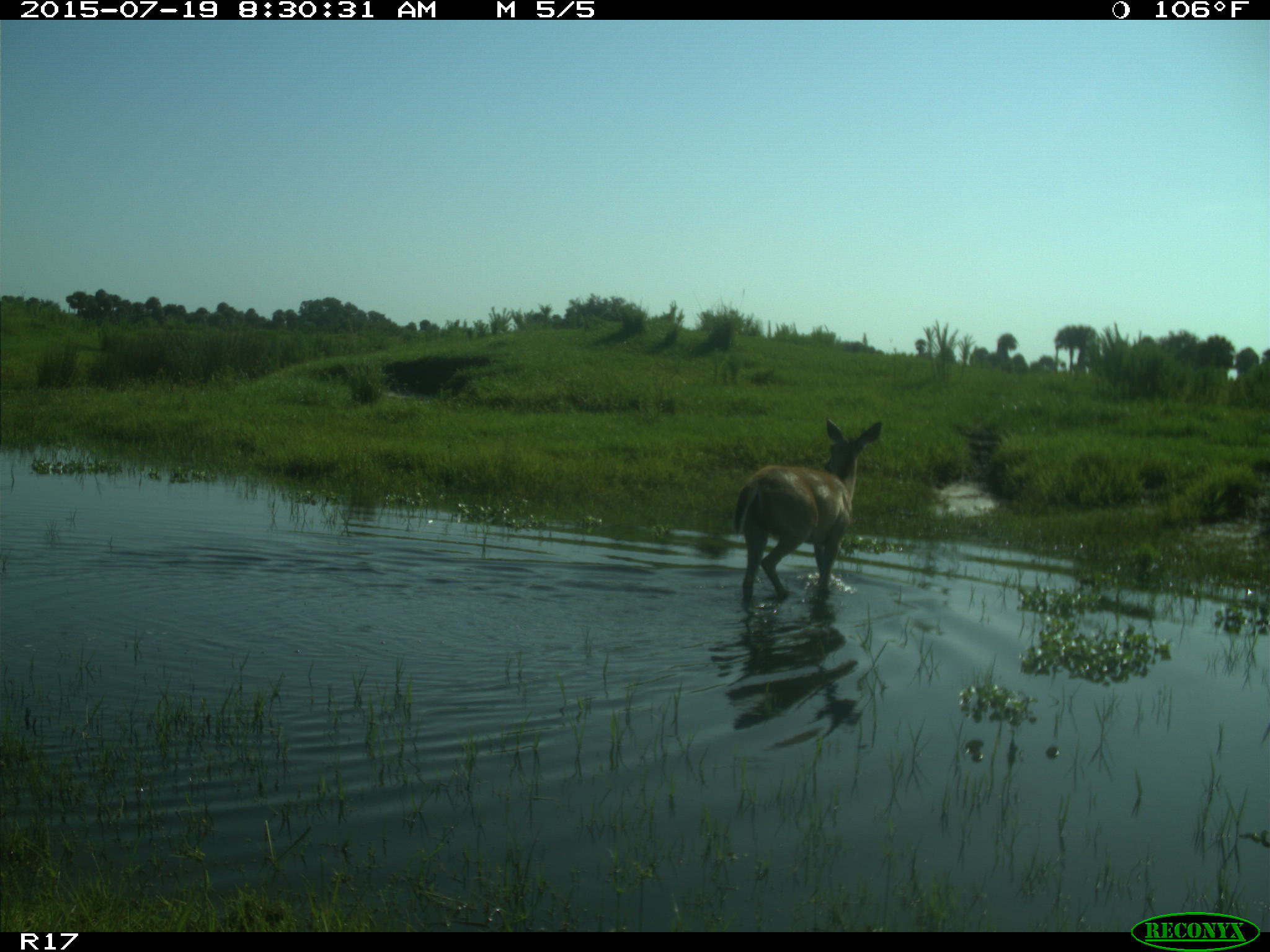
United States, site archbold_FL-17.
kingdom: Animalia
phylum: Chordata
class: Mammalia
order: Artiodactyla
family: Cervidae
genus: Odocoileus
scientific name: Odocoileus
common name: deer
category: unidentified deer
Unidentified deer (deer) (Odocoileus).